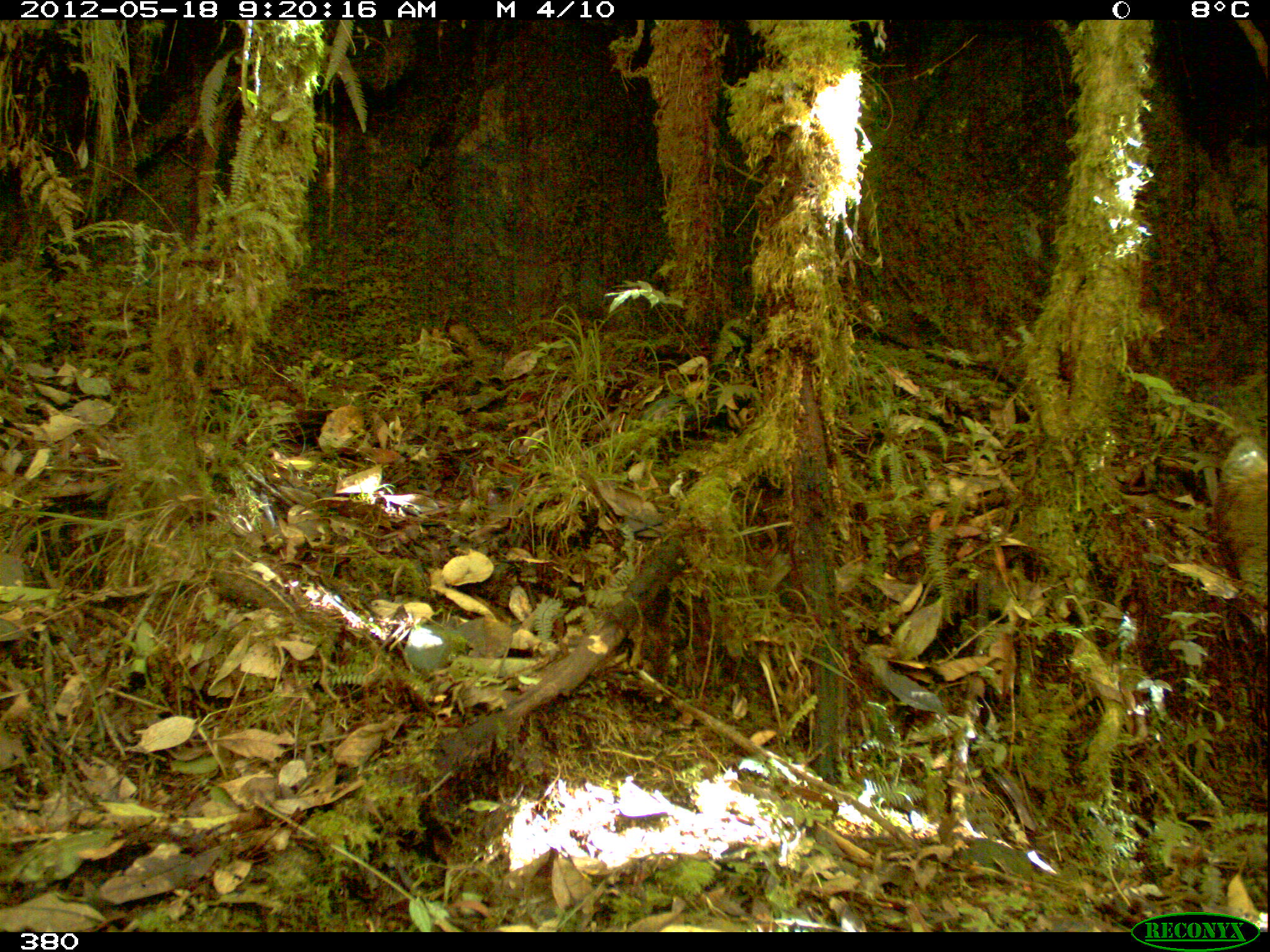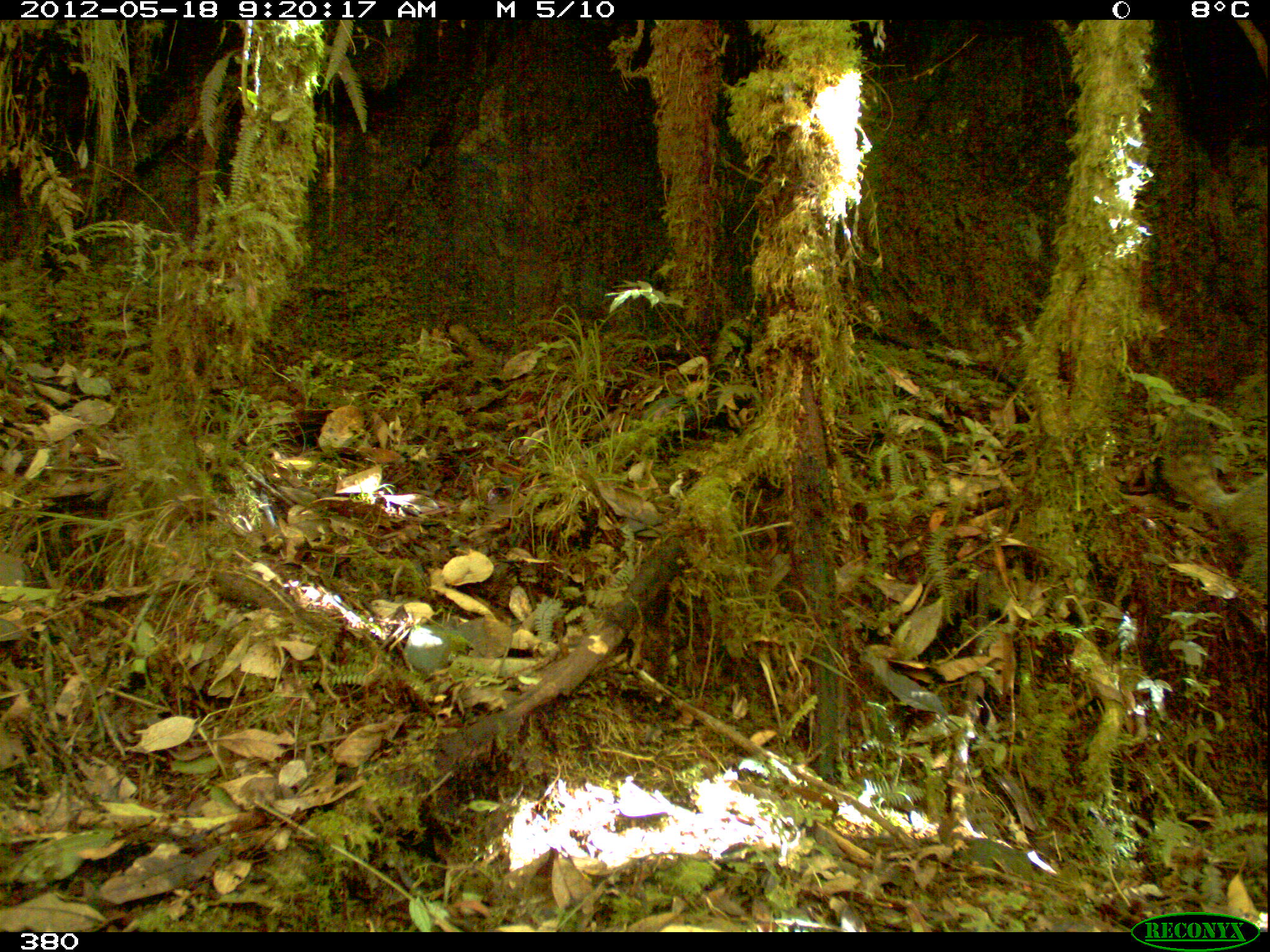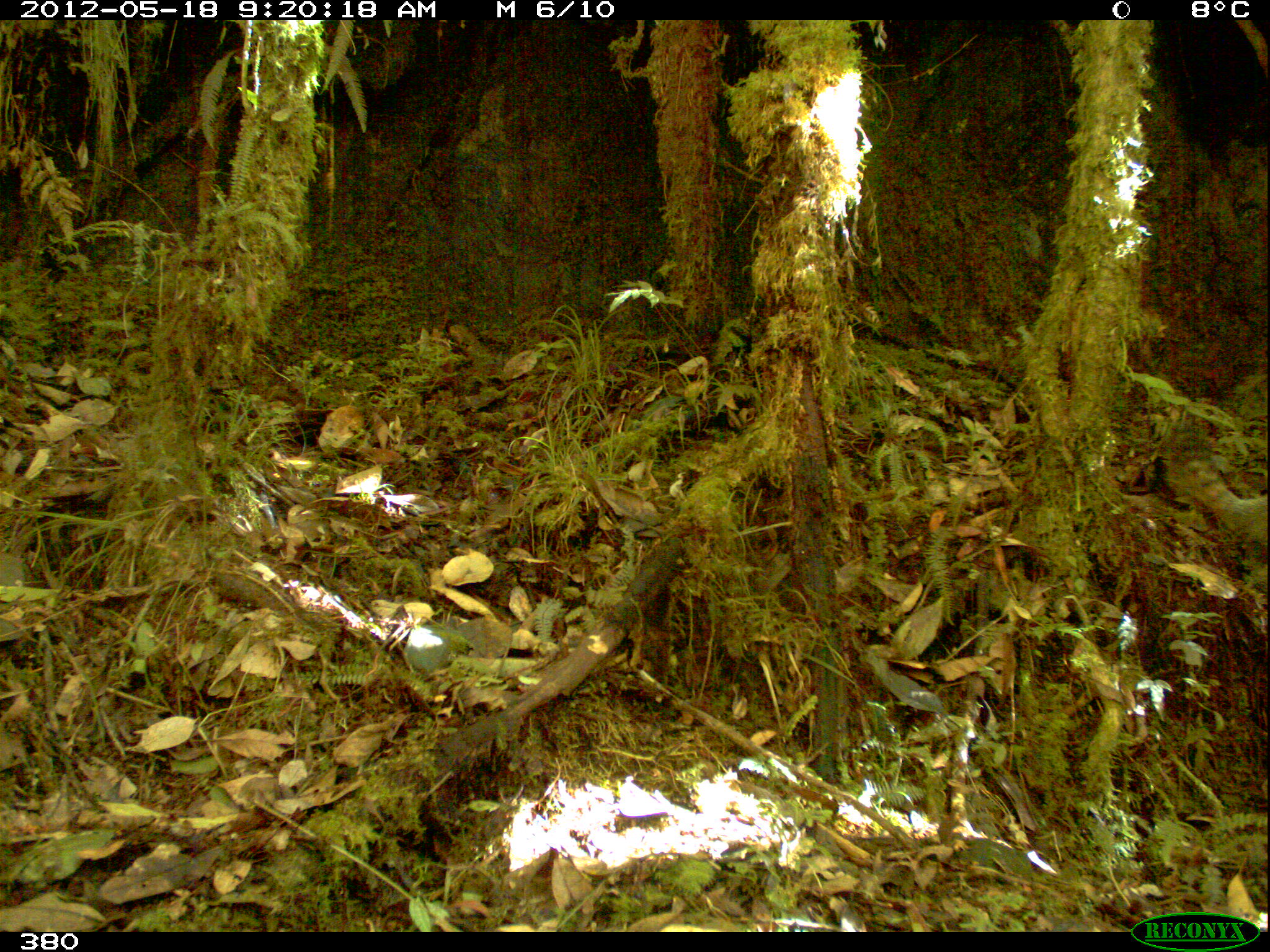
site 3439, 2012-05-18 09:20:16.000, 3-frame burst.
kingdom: Animalia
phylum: Chordata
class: Mammalia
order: Carnivora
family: Procyonidae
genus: Nasua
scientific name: Nasua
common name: coatis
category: unknown coati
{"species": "unknown coati (coatis) (Nasua)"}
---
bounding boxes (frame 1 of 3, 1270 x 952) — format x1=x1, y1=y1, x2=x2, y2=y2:
unknown coati: x1=1196, y1=382, x2=1269, y2=608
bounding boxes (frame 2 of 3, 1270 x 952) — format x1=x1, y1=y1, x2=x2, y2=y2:
unknown coati: x1=1156, y1=406, x2=1265, y2=596